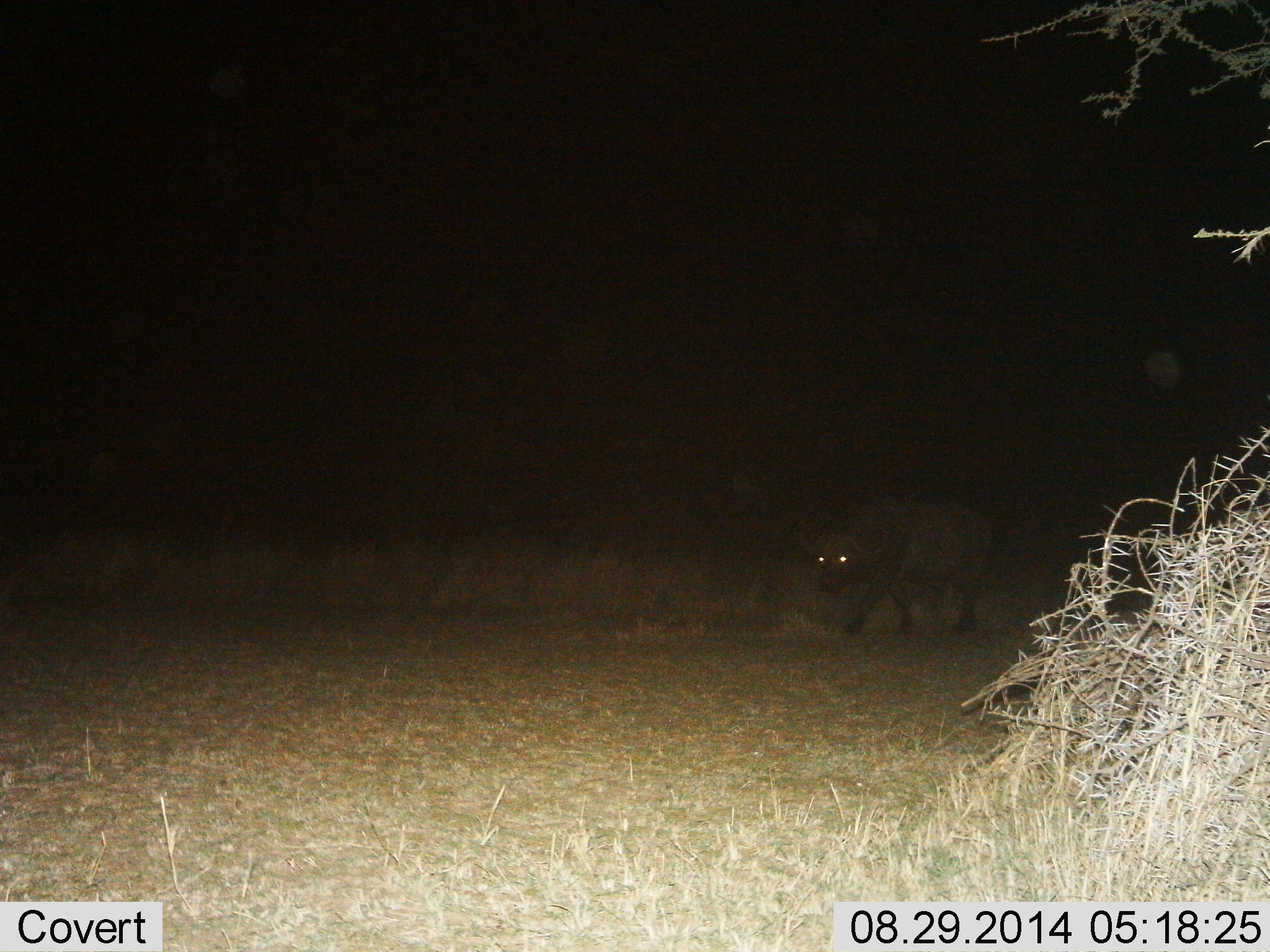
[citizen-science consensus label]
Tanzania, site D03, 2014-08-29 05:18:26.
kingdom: Animalia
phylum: Chordata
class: Mammalia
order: Artiodactyla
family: Bovidae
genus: Syncerus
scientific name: Syncerus caffer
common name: cape buffalo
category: buffalo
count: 1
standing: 10%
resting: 0%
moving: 90%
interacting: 0%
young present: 0%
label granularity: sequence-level